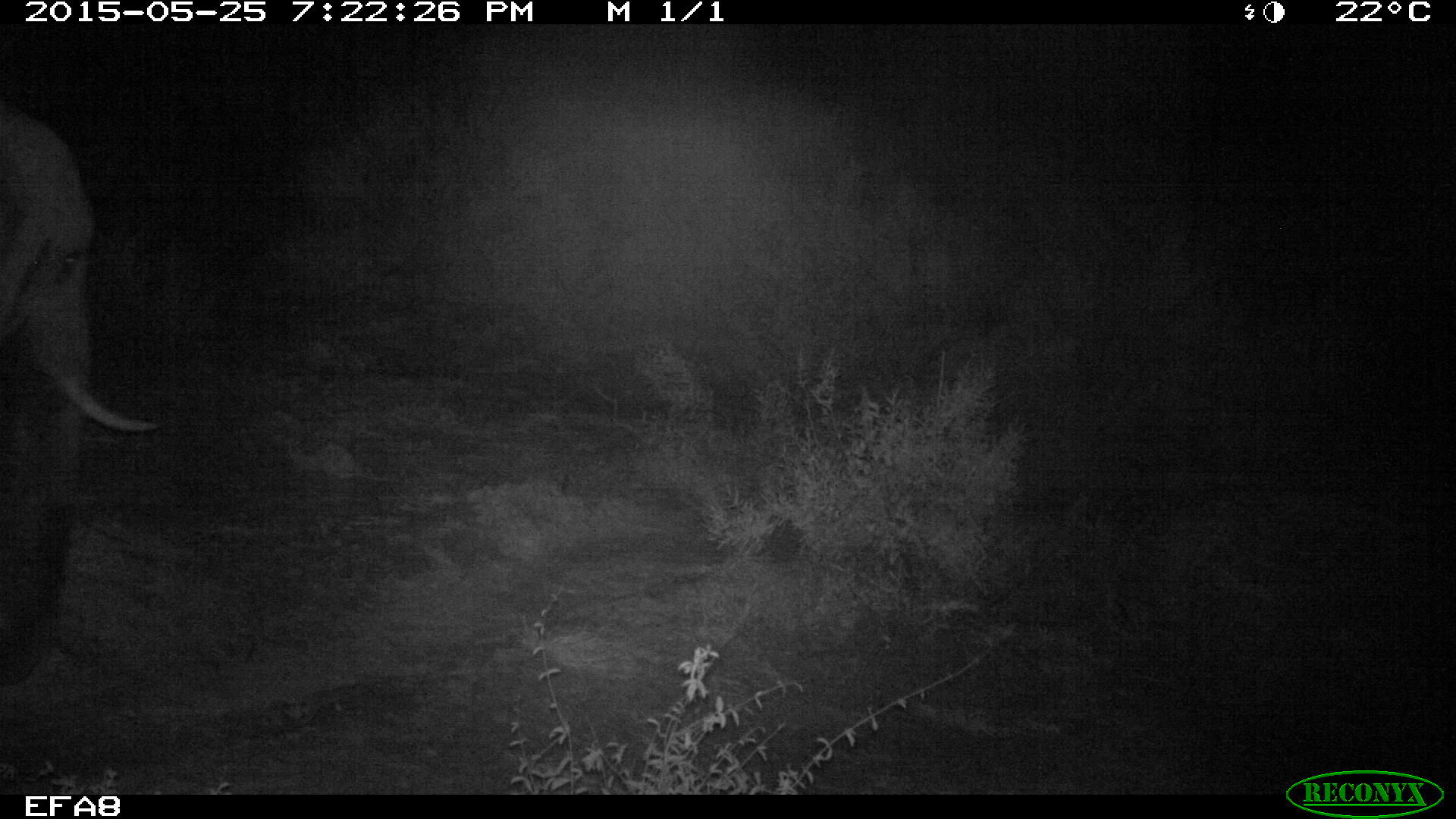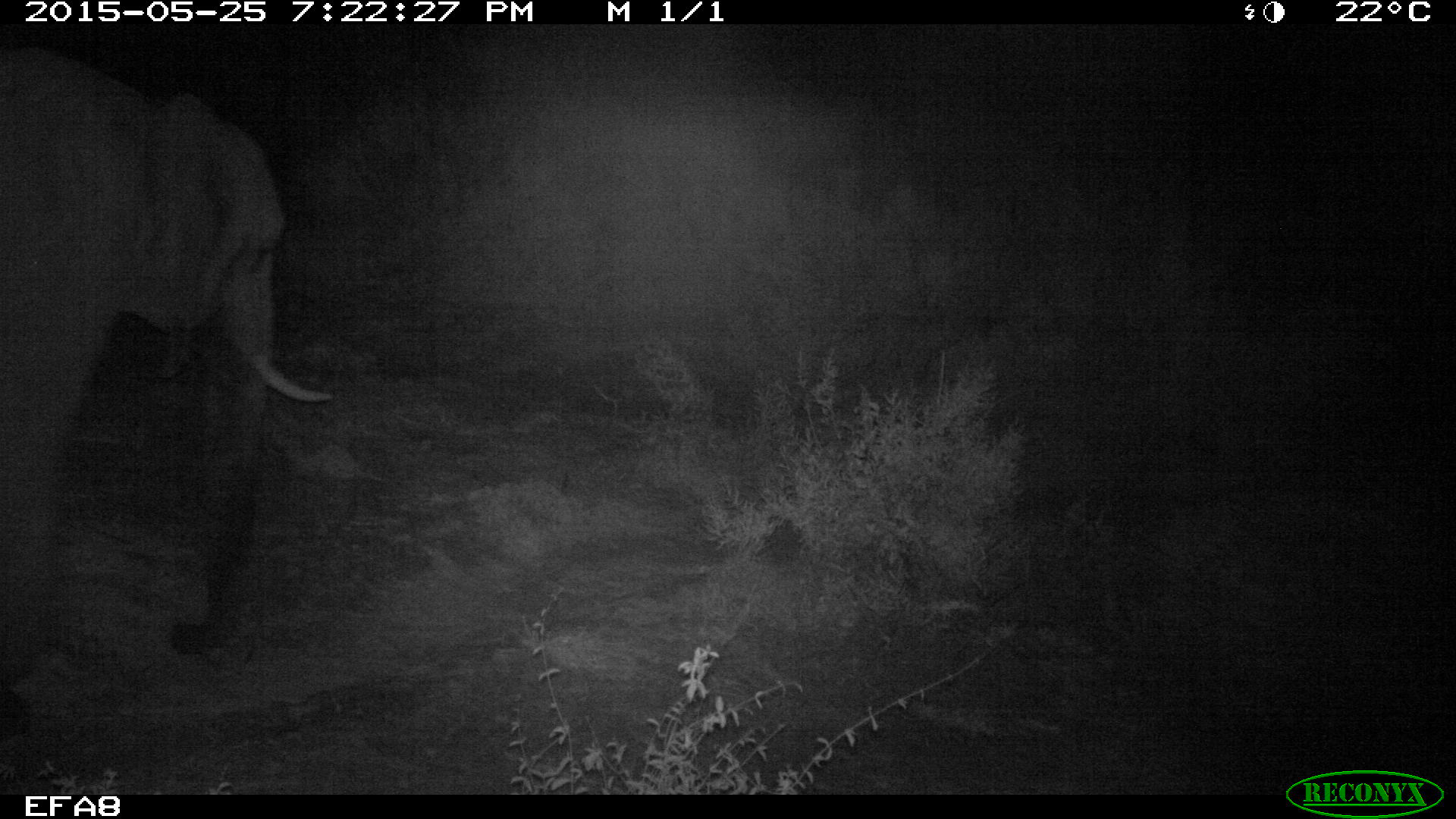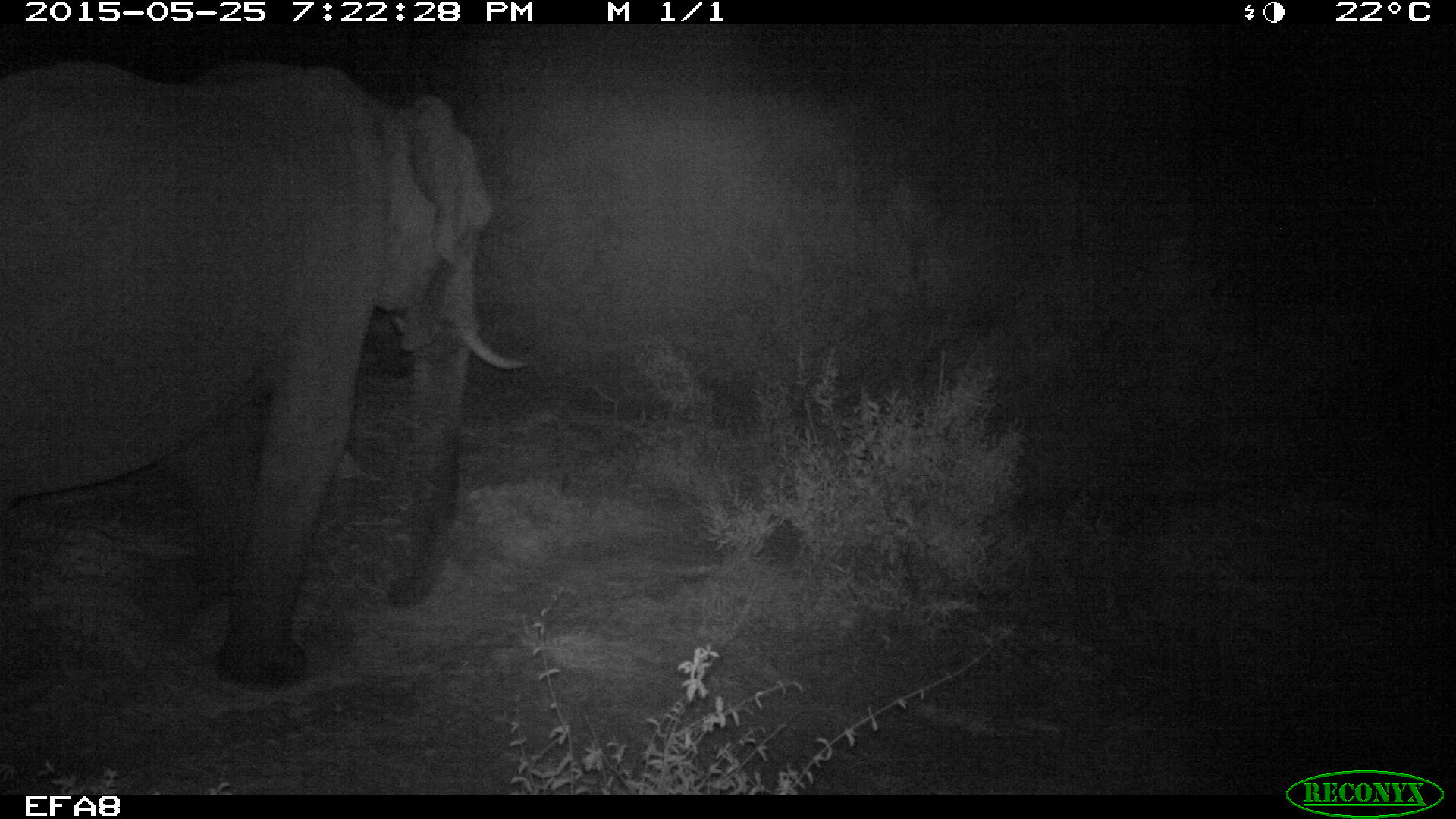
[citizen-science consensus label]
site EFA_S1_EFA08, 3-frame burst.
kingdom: Animalia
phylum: Chordata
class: Mammalia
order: Proboscidea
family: Elephantidae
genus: Loxodonta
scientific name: Loxodonta africana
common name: african bush elephant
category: elephant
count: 1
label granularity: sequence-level